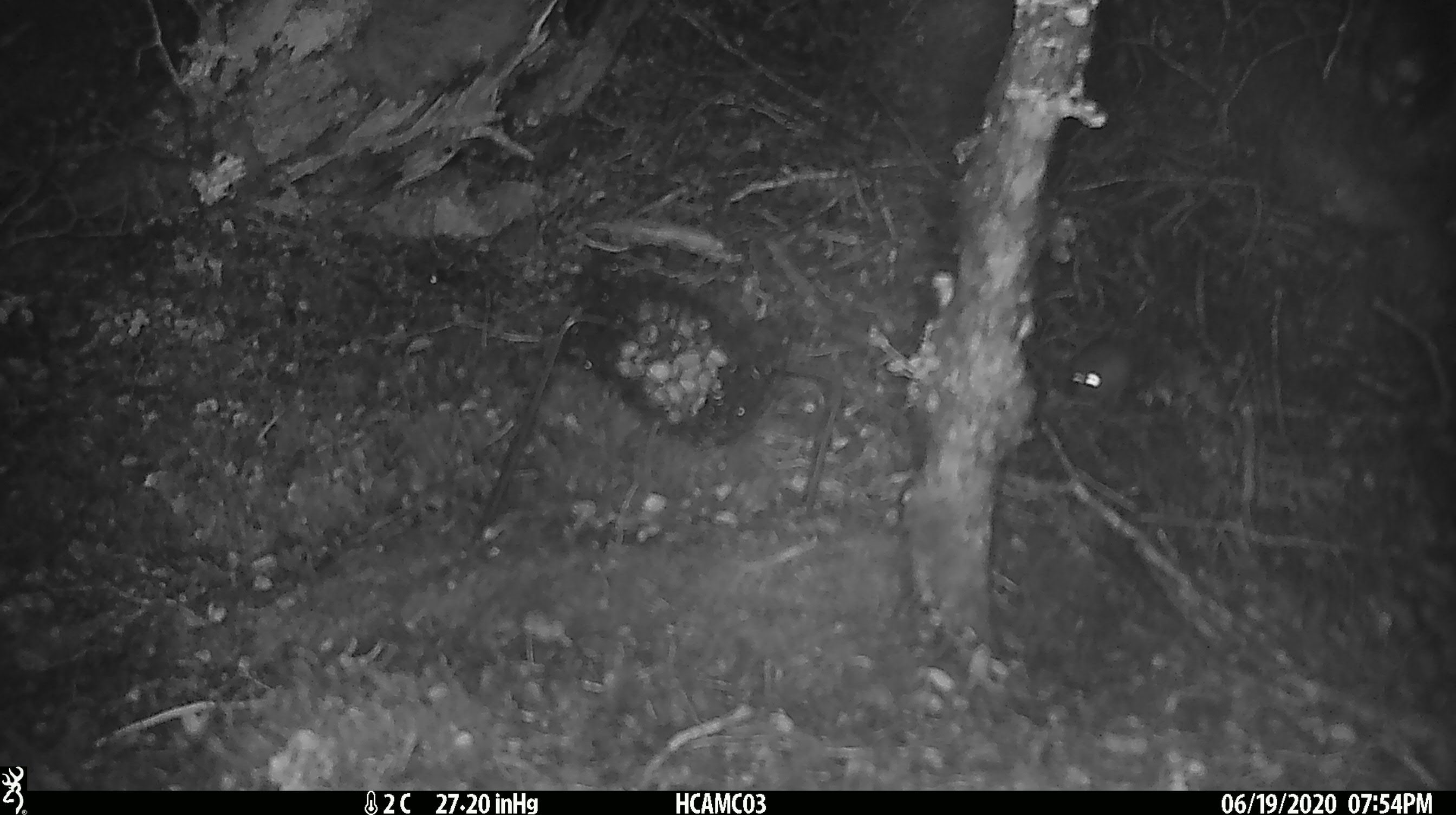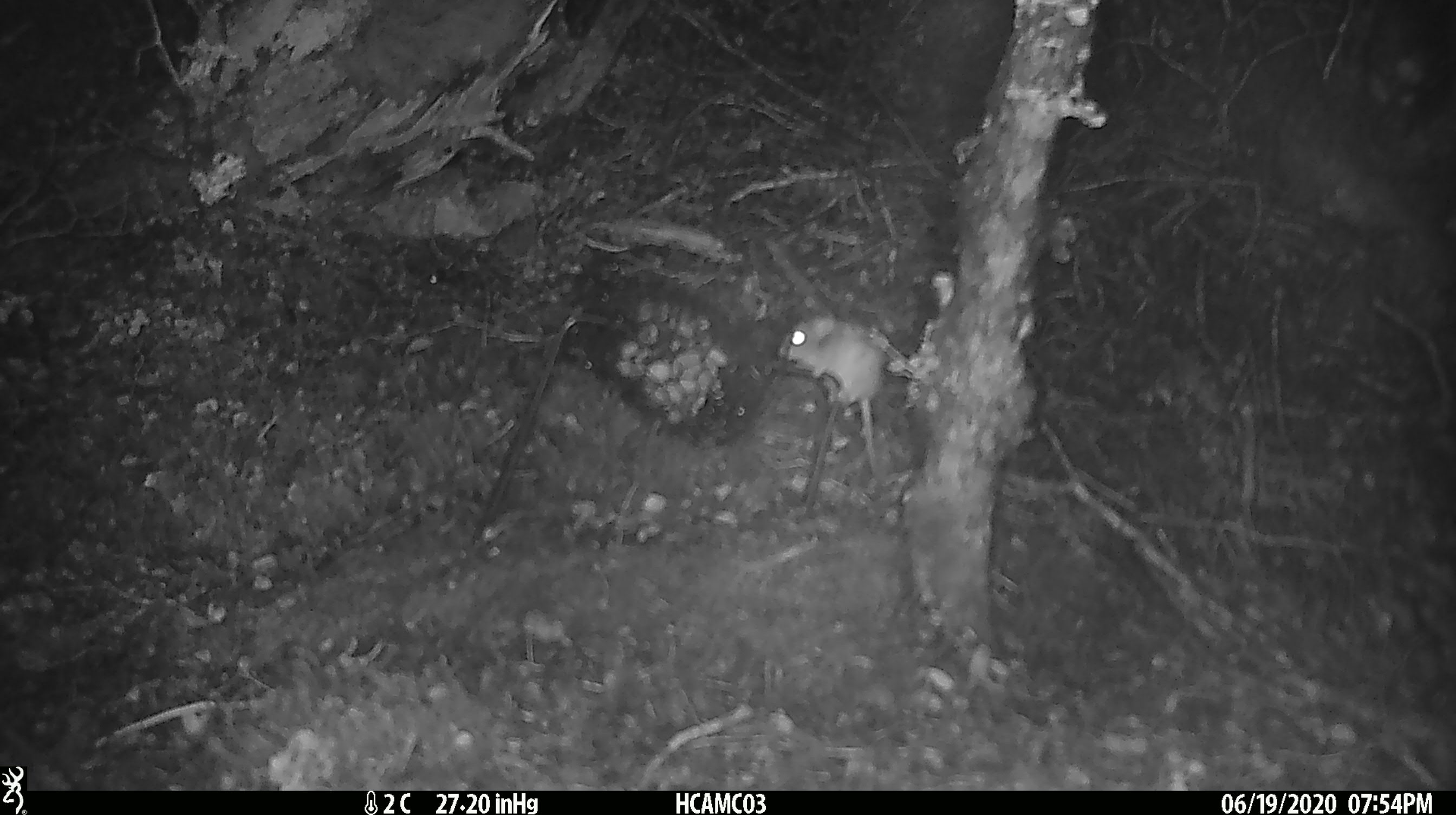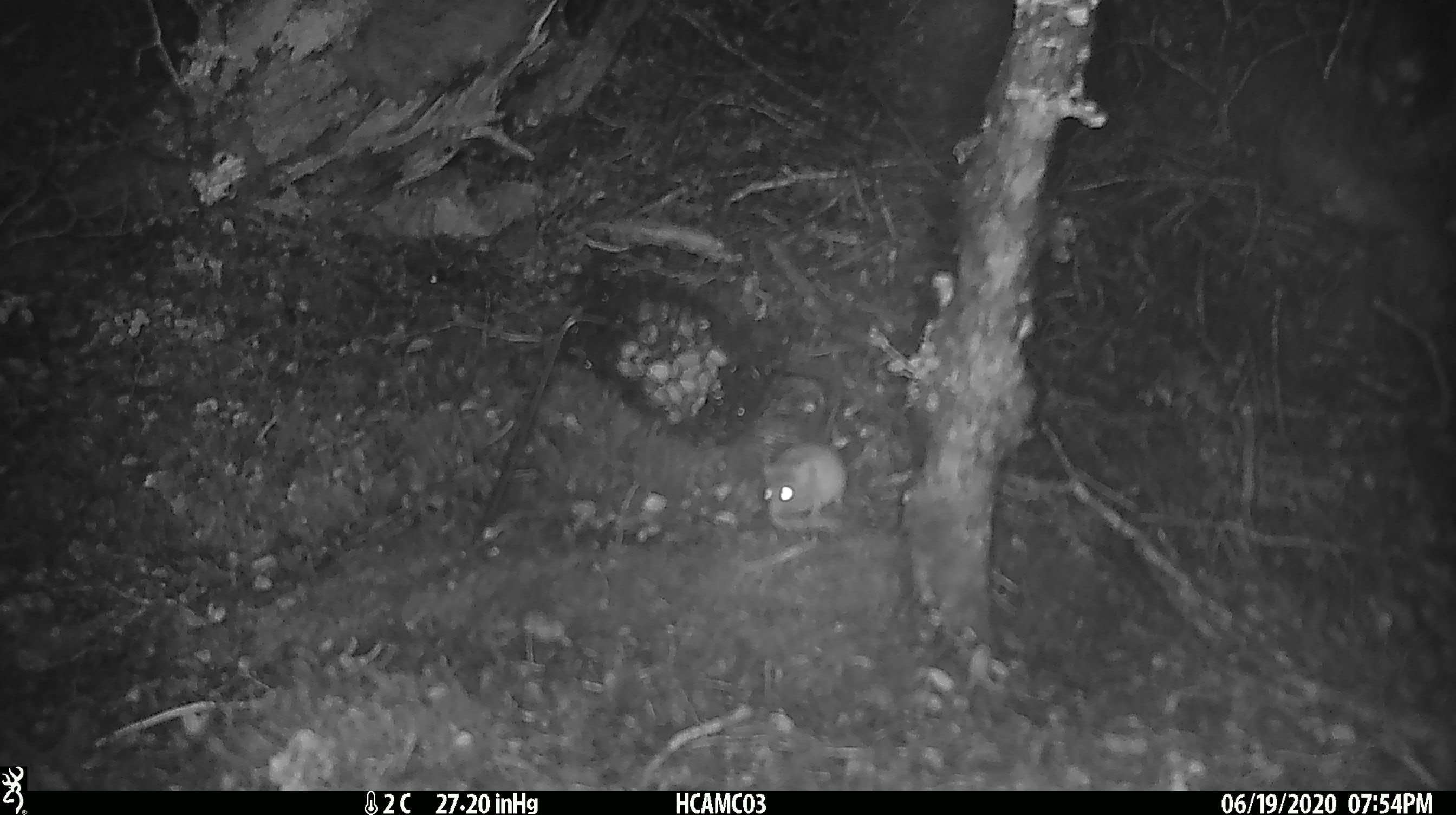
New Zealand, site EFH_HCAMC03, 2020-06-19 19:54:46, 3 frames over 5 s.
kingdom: Animalia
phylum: Chordata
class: Mammalia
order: Rodentia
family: Muridae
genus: Mus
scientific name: Mus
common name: mouse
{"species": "mouse (Mus)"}